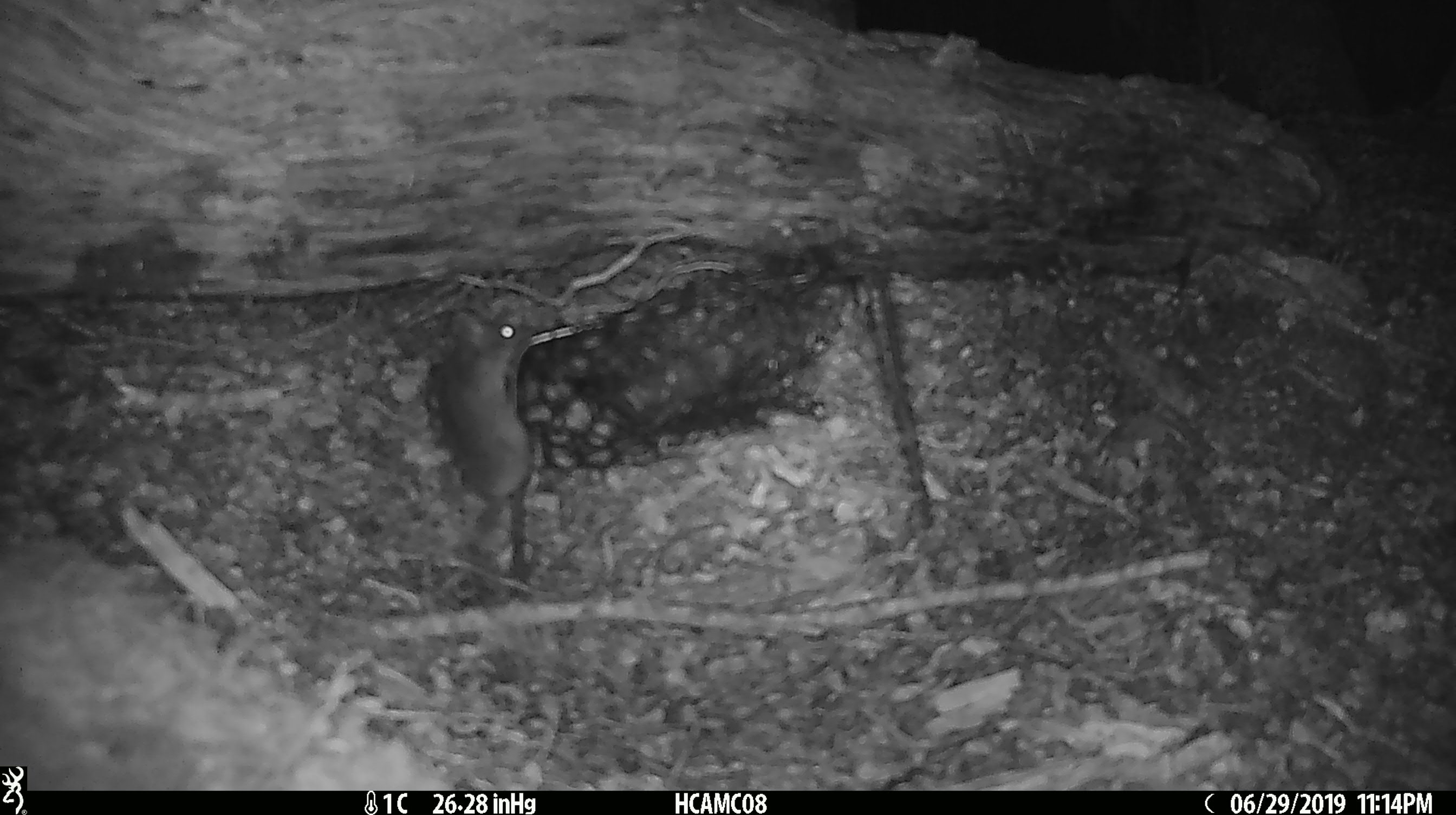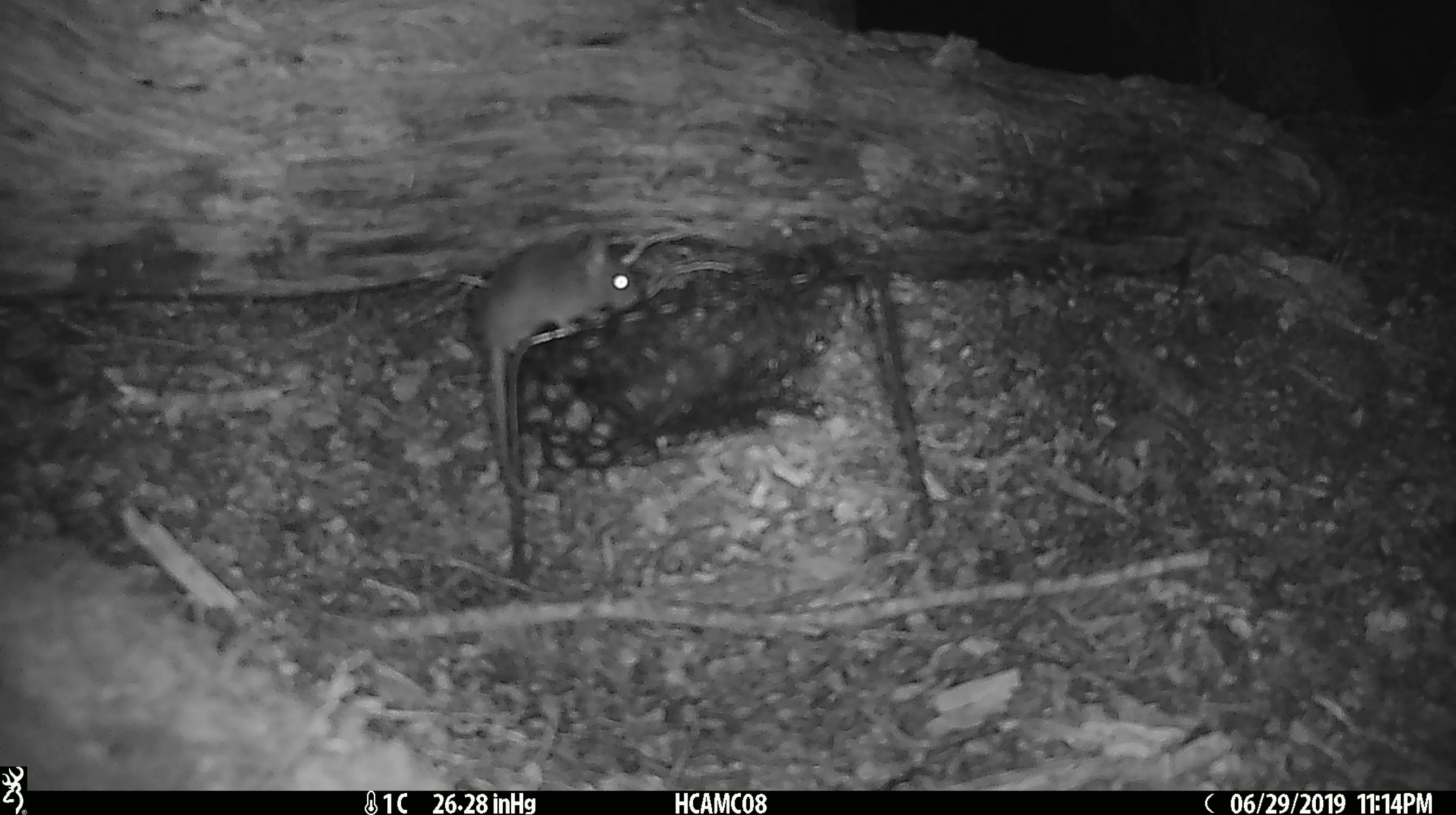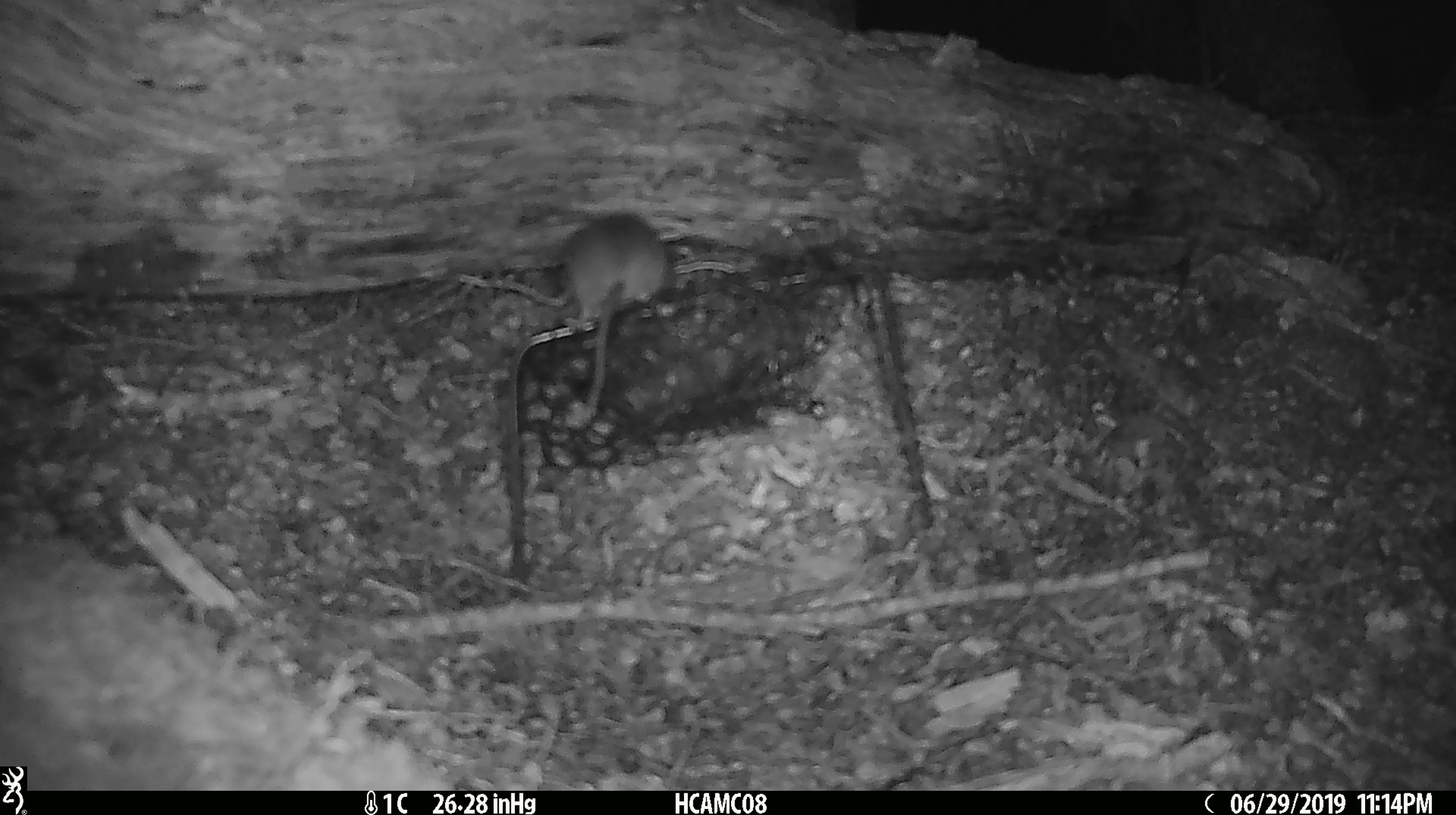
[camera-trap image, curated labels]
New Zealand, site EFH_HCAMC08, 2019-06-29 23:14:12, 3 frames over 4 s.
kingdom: Animalia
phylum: Chordata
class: Mammalia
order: Rodentia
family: Muridae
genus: Mus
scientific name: Mus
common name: mouse